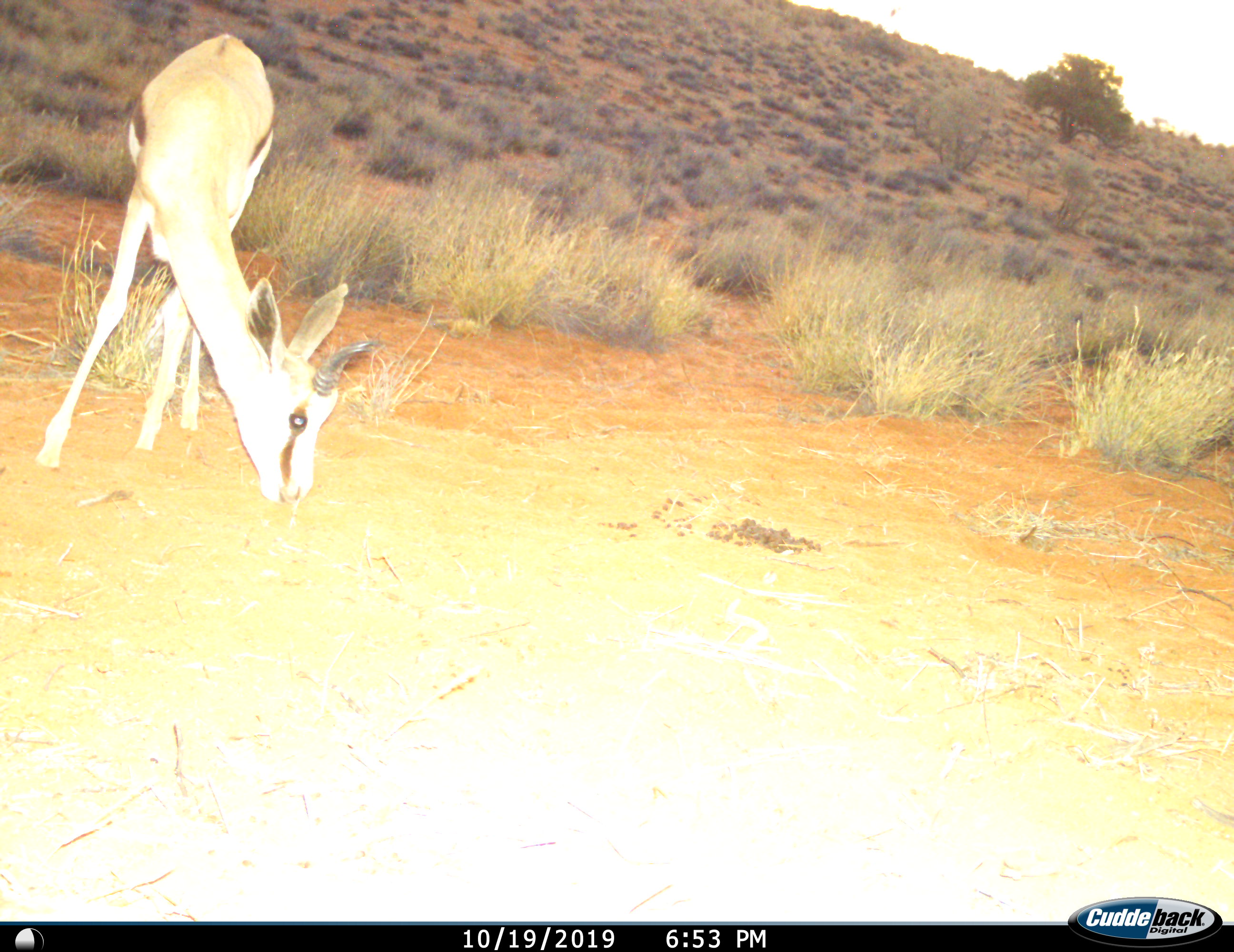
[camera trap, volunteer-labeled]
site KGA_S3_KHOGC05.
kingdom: Animalia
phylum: Chordata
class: Mammalia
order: Artiodactyla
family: Bovidae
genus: Antidorcas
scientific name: Antidorcas marsupialis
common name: springbok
Springbok (Antidorcas marsupialis), count 1. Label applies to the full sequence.